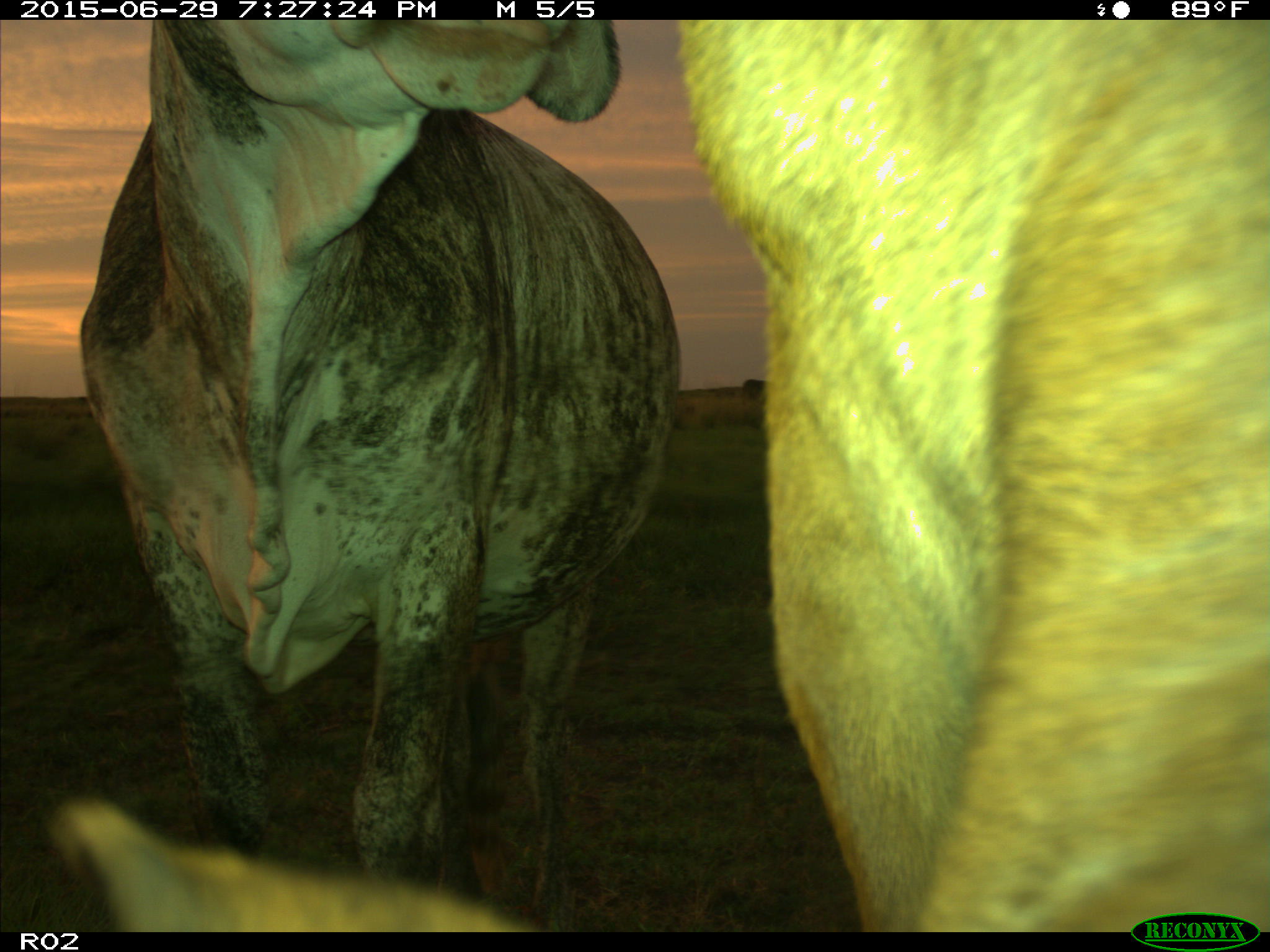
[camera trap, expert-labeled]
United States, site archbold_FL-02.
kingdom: Animalia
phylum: Chordata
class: Mammalia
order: Artiodactyla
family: Bovidae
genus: Bos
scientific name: Bos taurus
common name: domestic cow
Bos taurus (domestic cow).